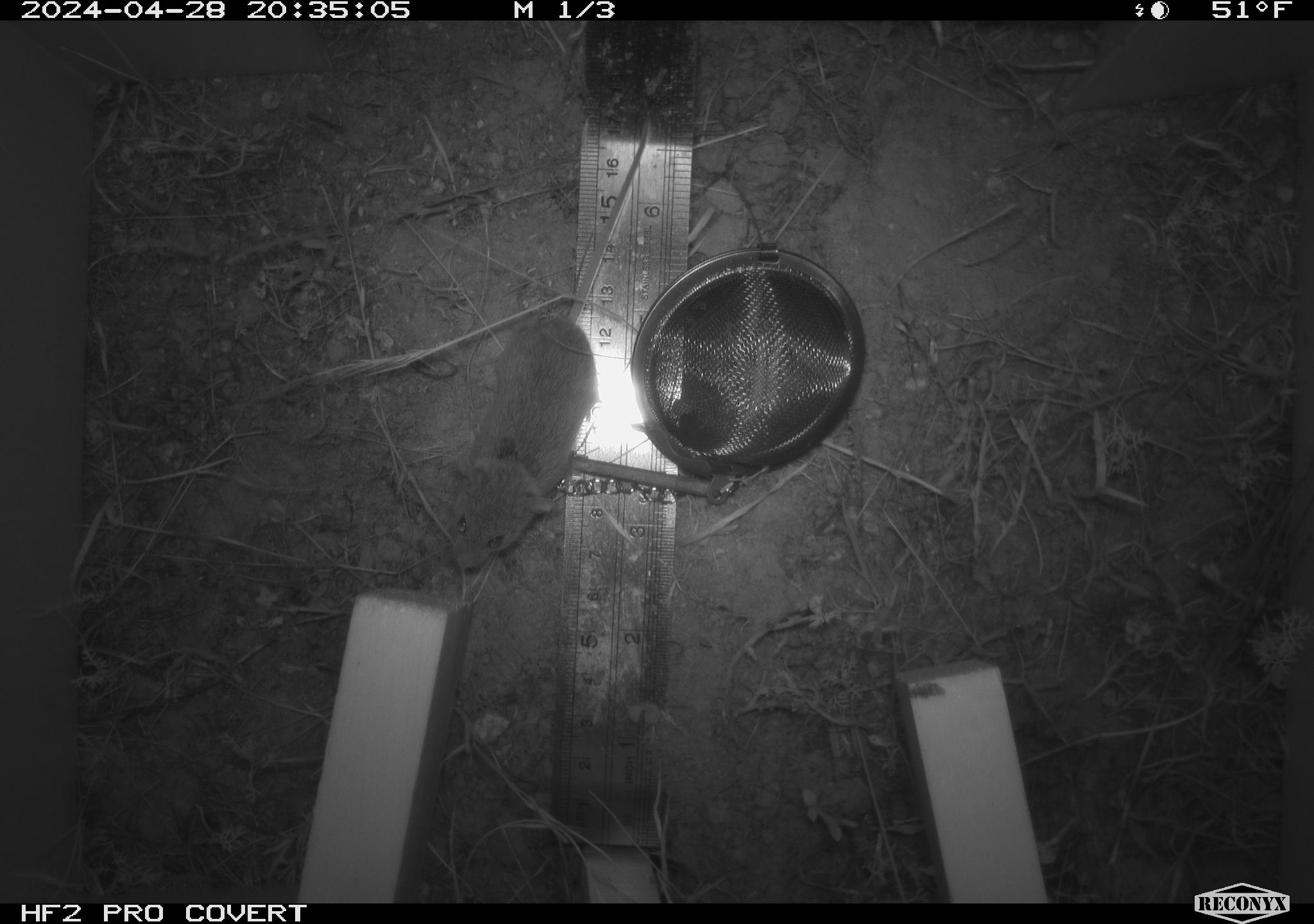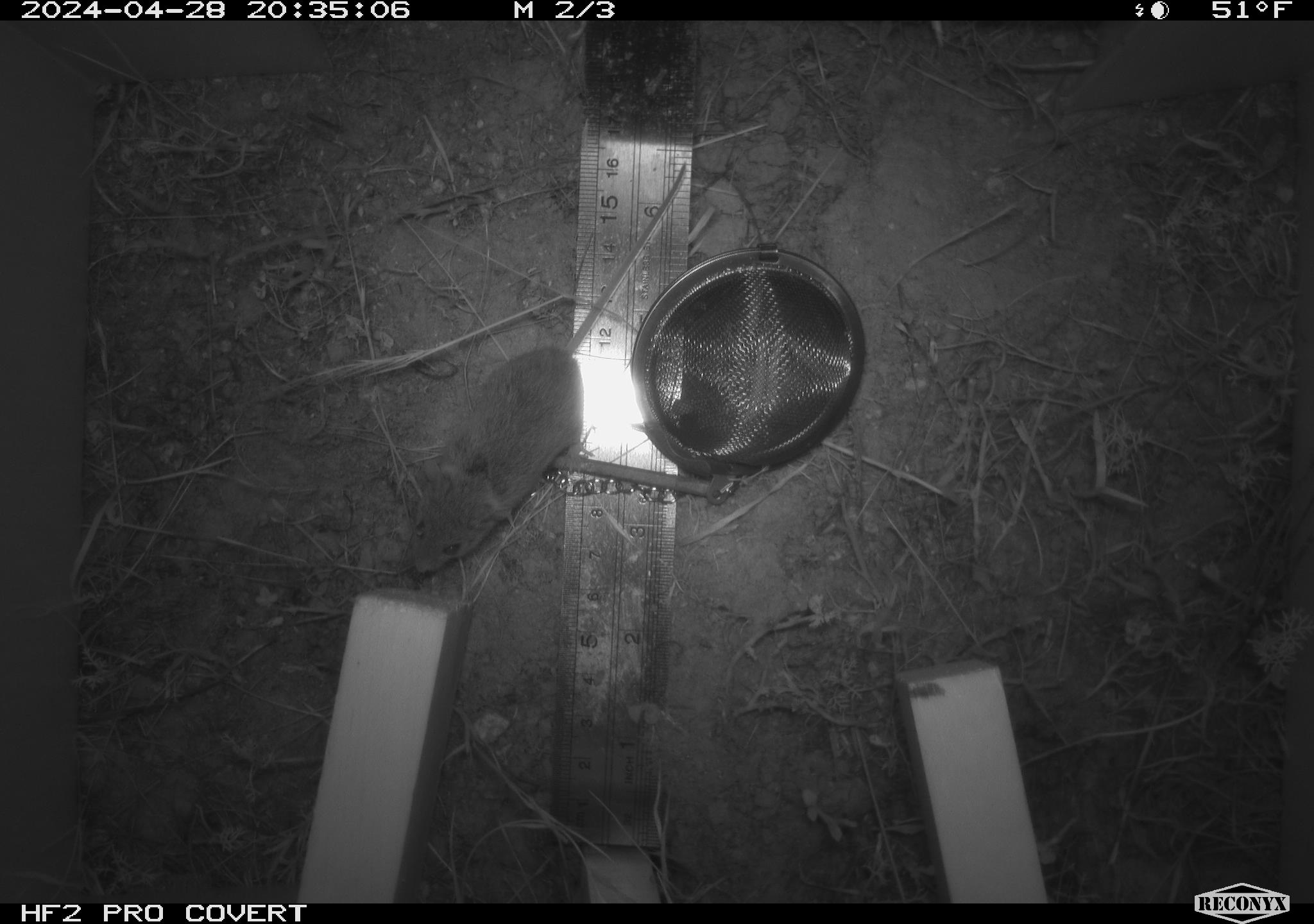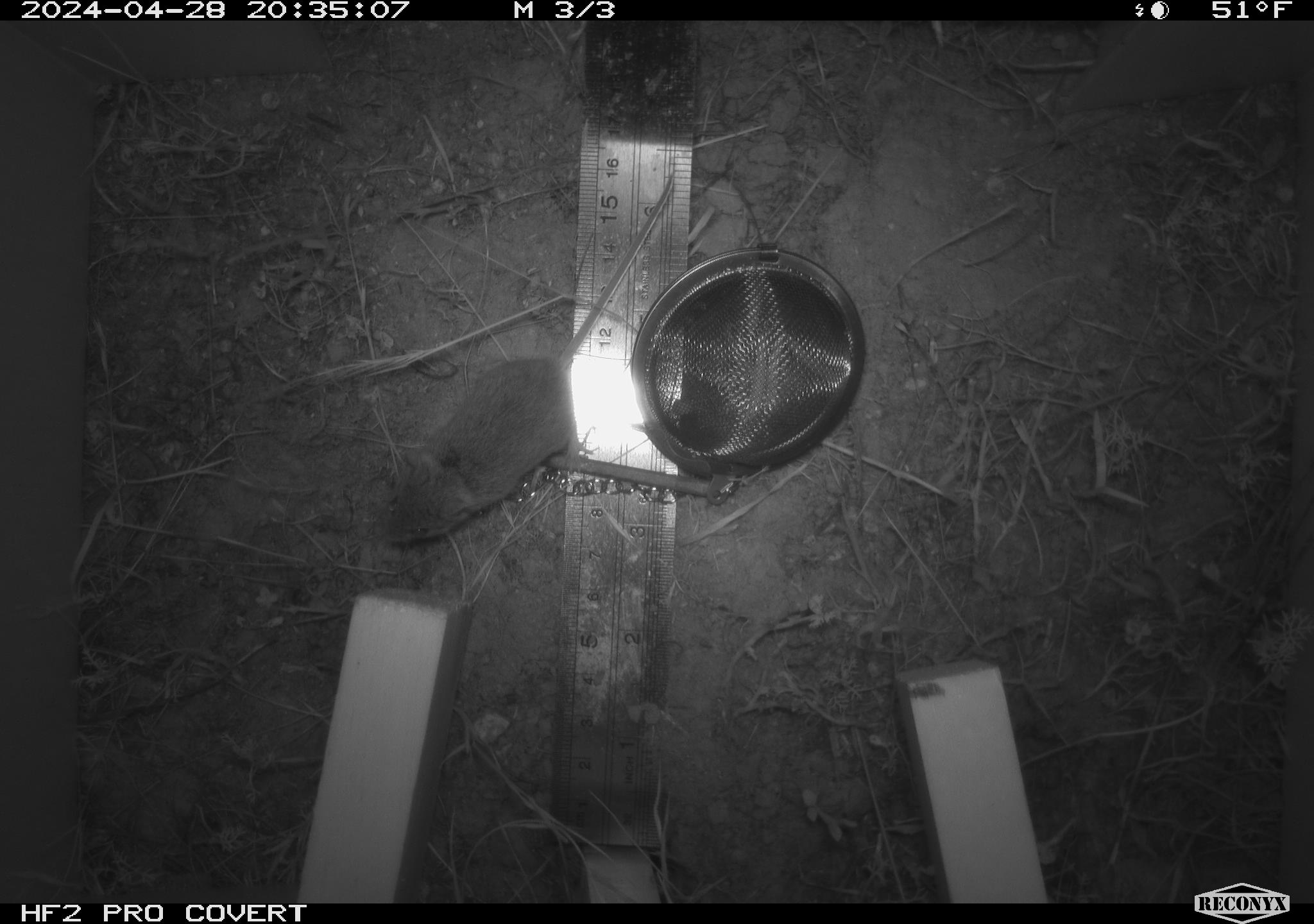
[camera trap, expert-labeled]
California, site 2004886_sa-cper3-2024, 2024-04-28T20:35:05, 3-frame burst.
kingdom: Animalia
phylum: Chordata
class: Mammalia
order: Rodentia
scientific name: Rodentia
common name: rodent